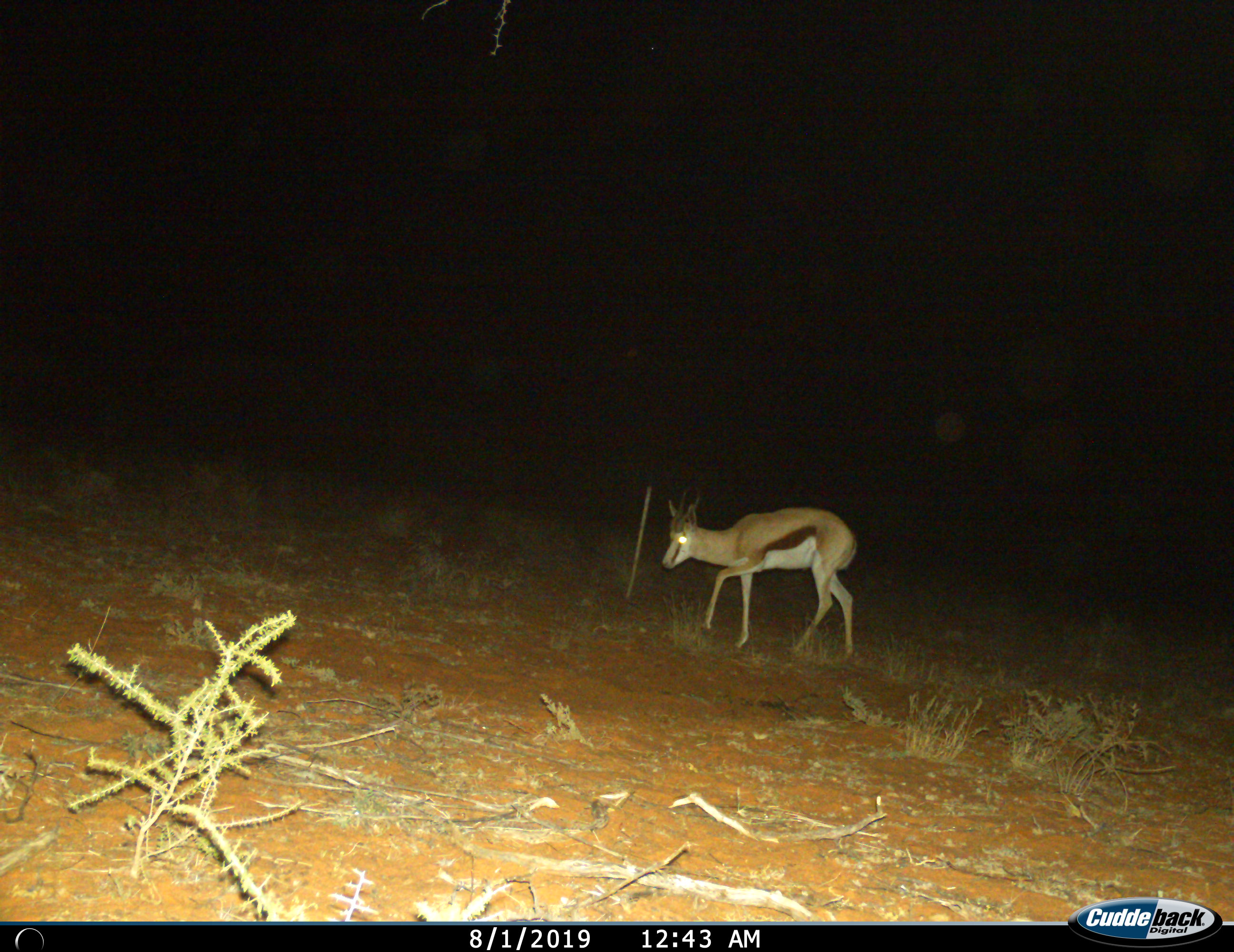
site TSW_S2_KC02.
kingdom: Animalia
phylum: Chordata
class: Mammalia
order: Artiodactyla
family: Bovidae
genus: Antidorcas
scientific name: Antidorcas marsupialis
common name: springbok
Springbok (Antidorcas marsupialis), count 1. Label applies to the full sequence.